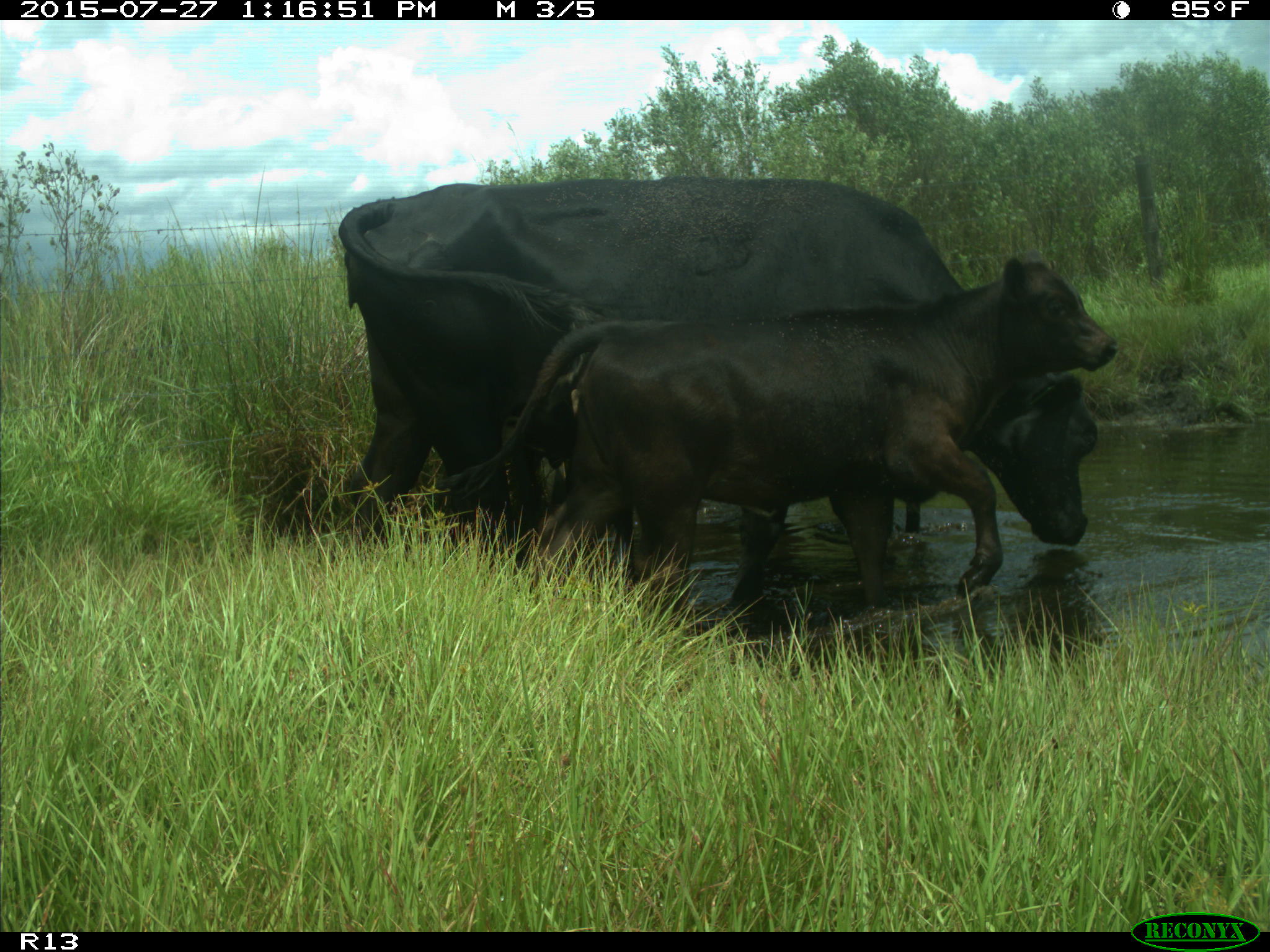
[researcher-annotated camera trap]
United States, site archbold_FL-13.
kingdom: Animalia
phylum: Chordata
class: Mammalia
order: Artiodactyla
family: Bovidae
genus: Bos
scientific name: Bos taurus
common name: domestic cow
Bos taurus (domestic cow).